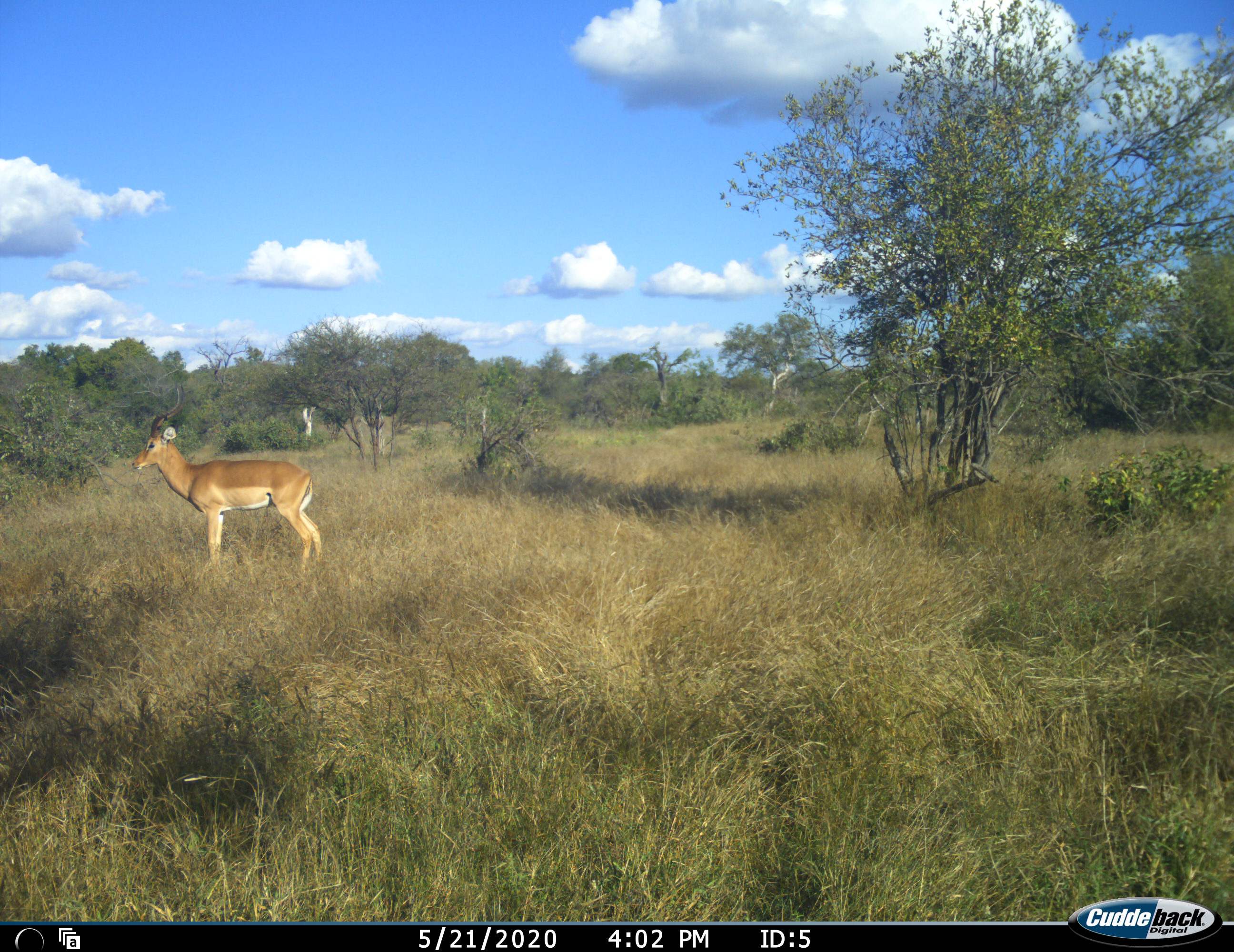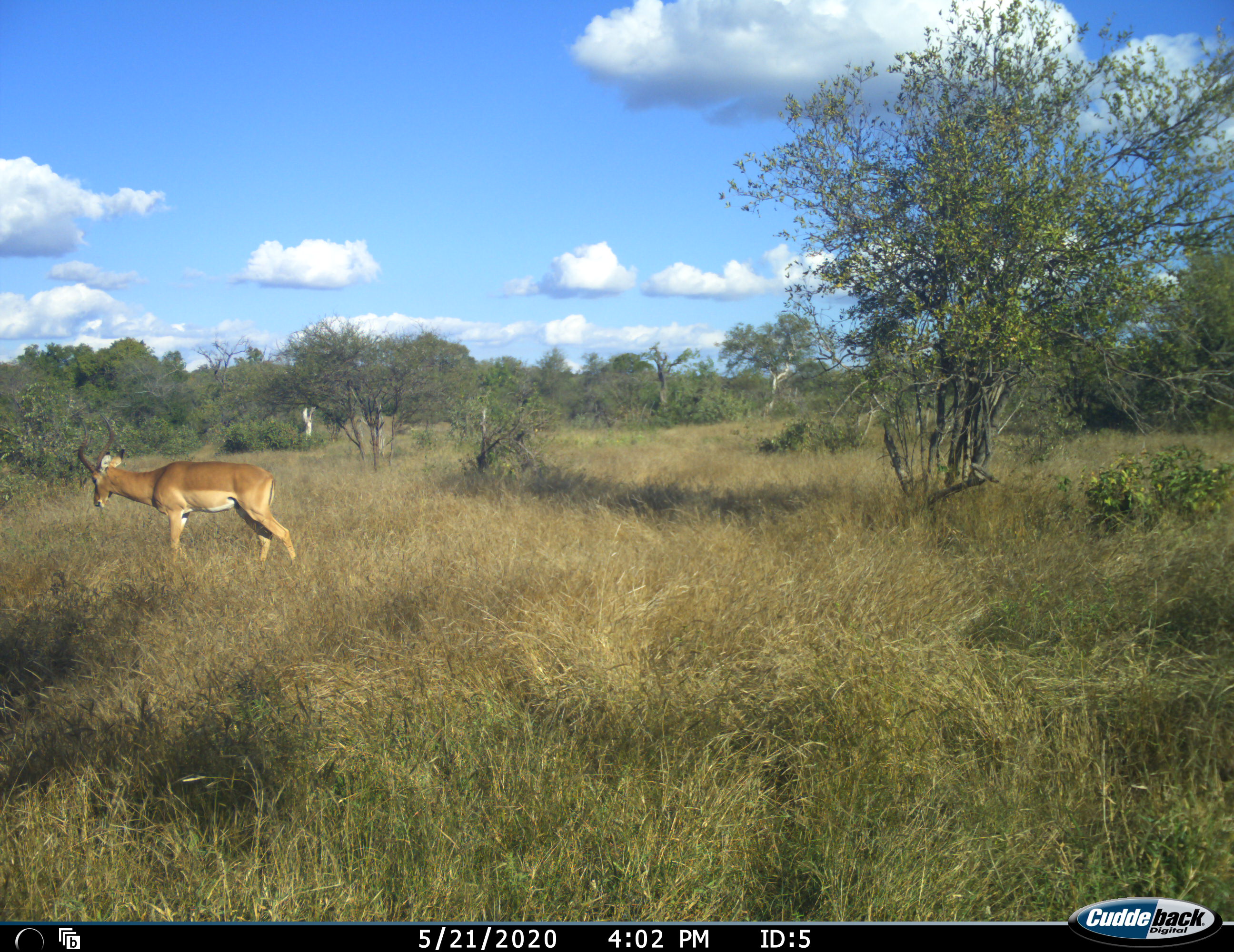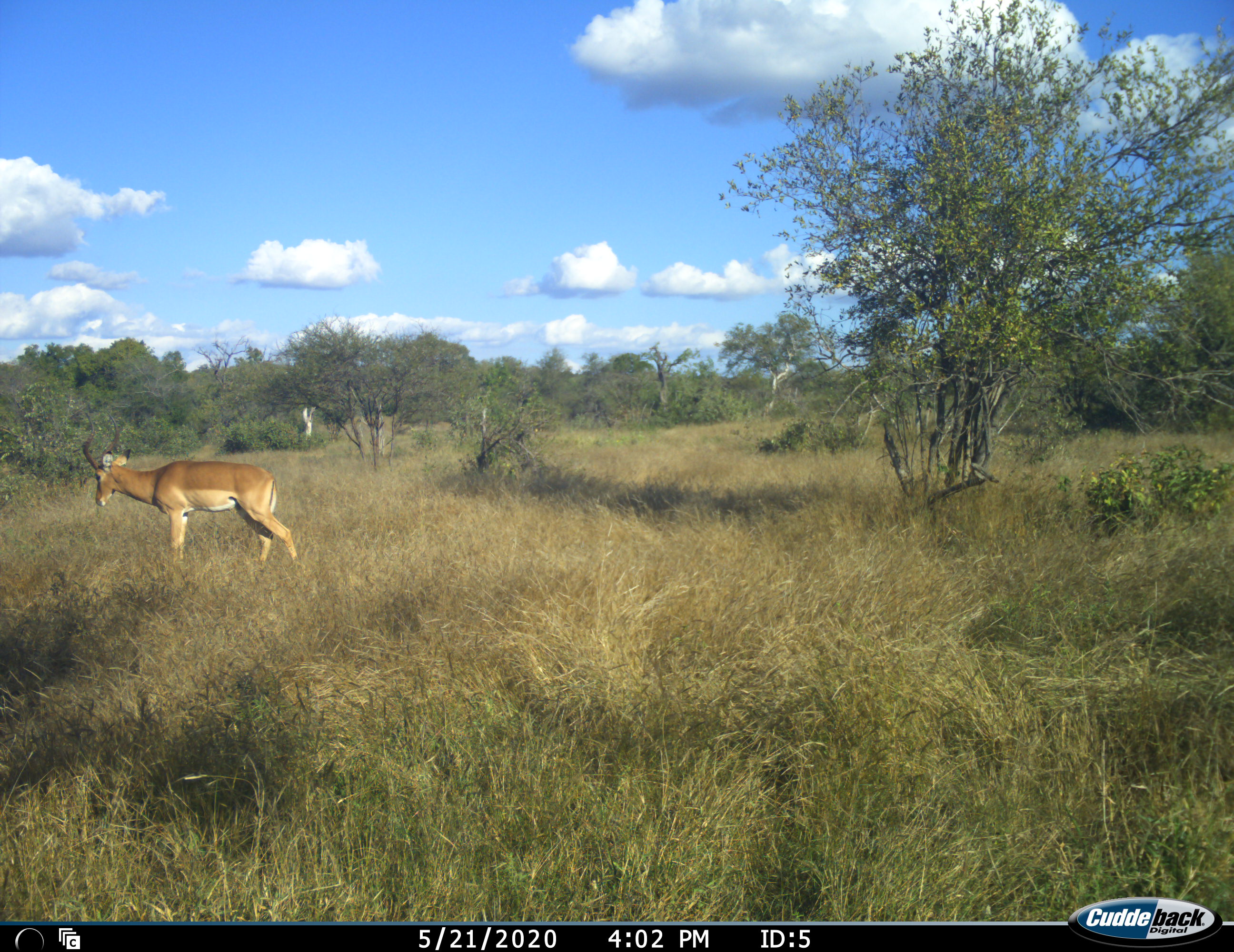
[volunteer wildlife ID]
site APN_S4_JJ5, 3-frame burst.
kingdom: Animalia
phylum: Chordata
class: Mammalia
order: Artiodactyla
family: Bovidae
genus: Aepyceros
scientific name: Aepyceros melampus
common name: impala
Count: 1.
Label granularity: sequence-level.